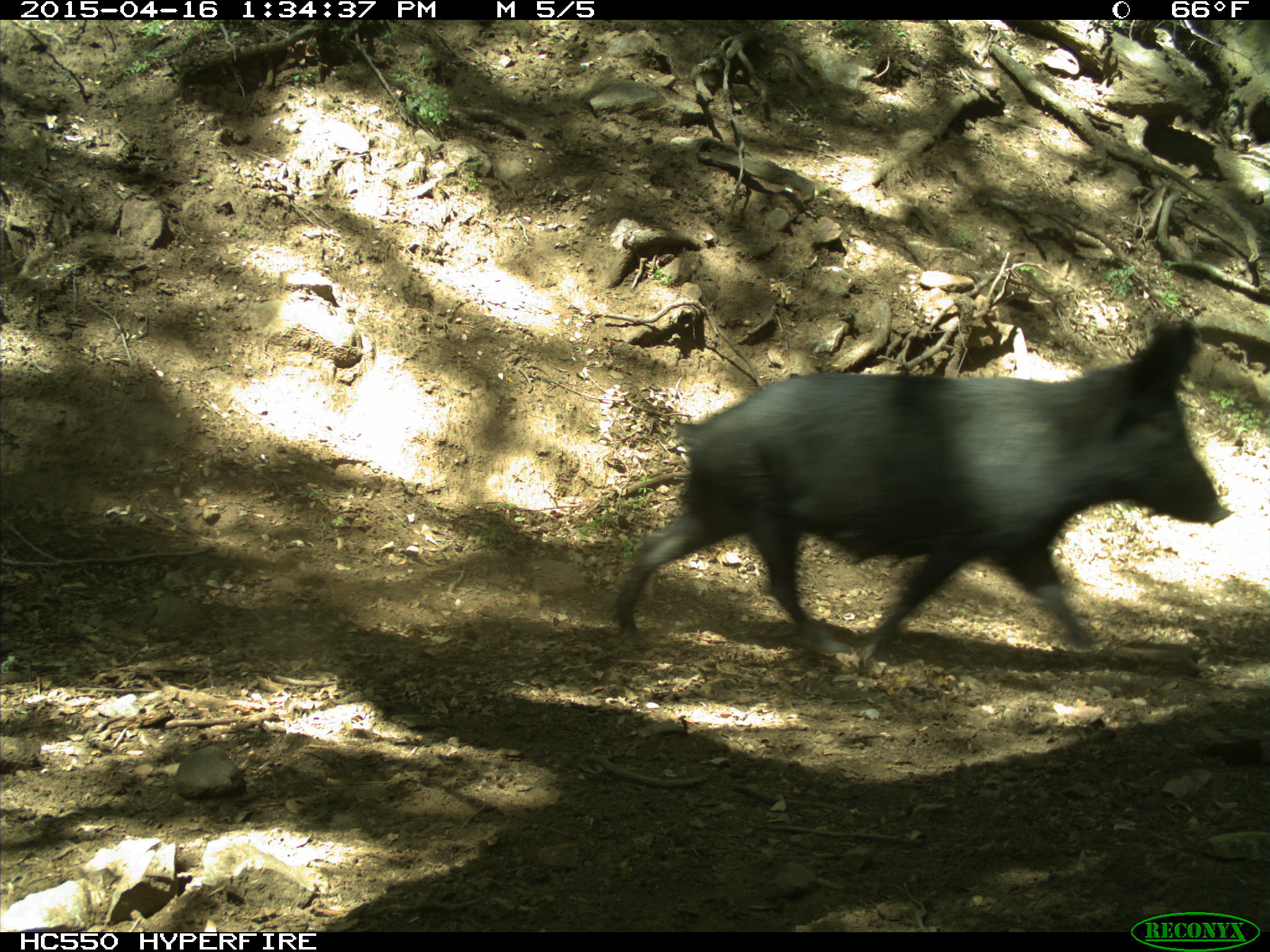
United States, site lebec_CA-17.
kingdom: Animalia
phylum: Chordata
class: Mammalia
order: Artiodactyla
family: Suidae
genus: Sus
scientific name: Sus scrofa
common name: wild boar